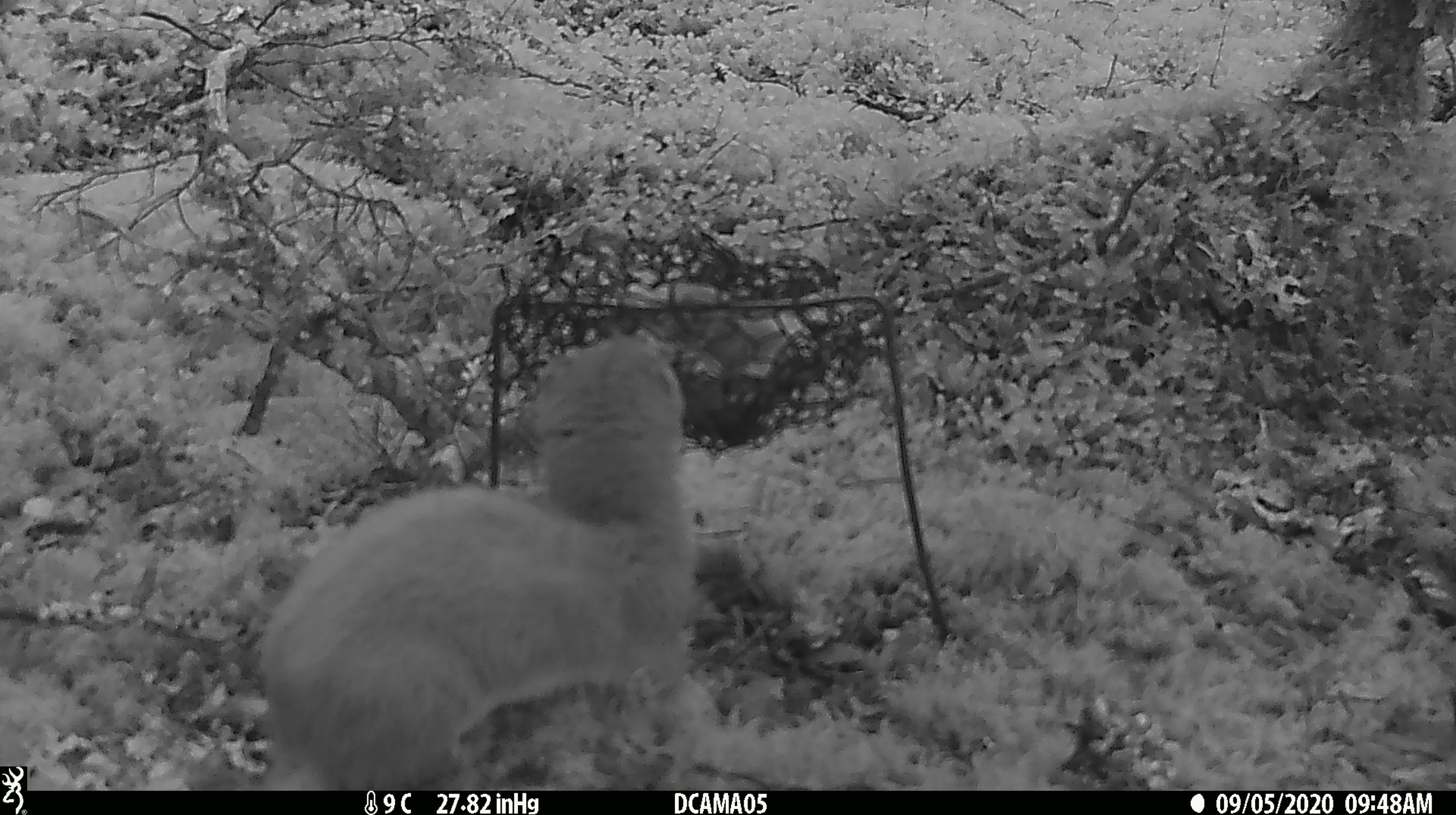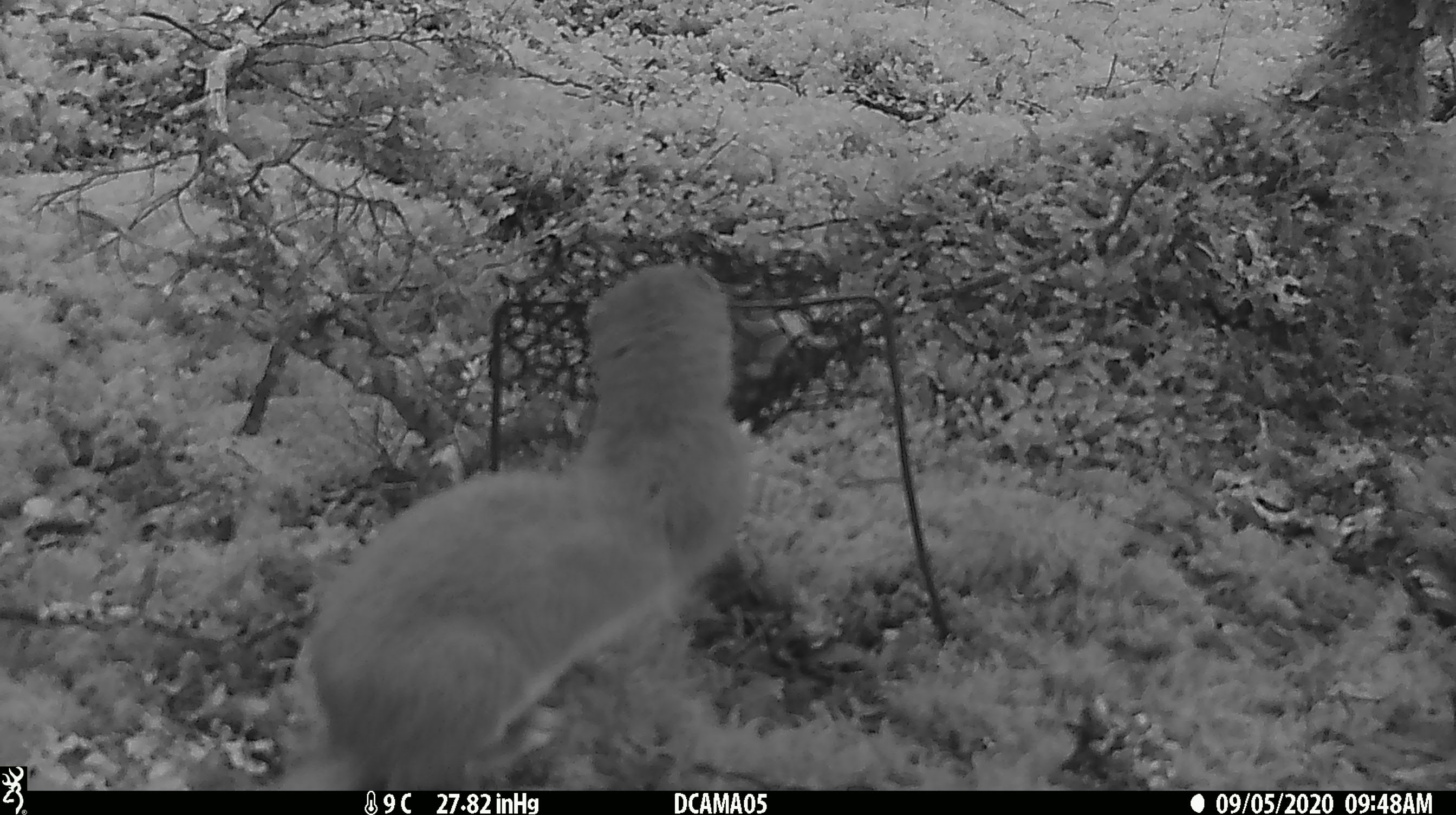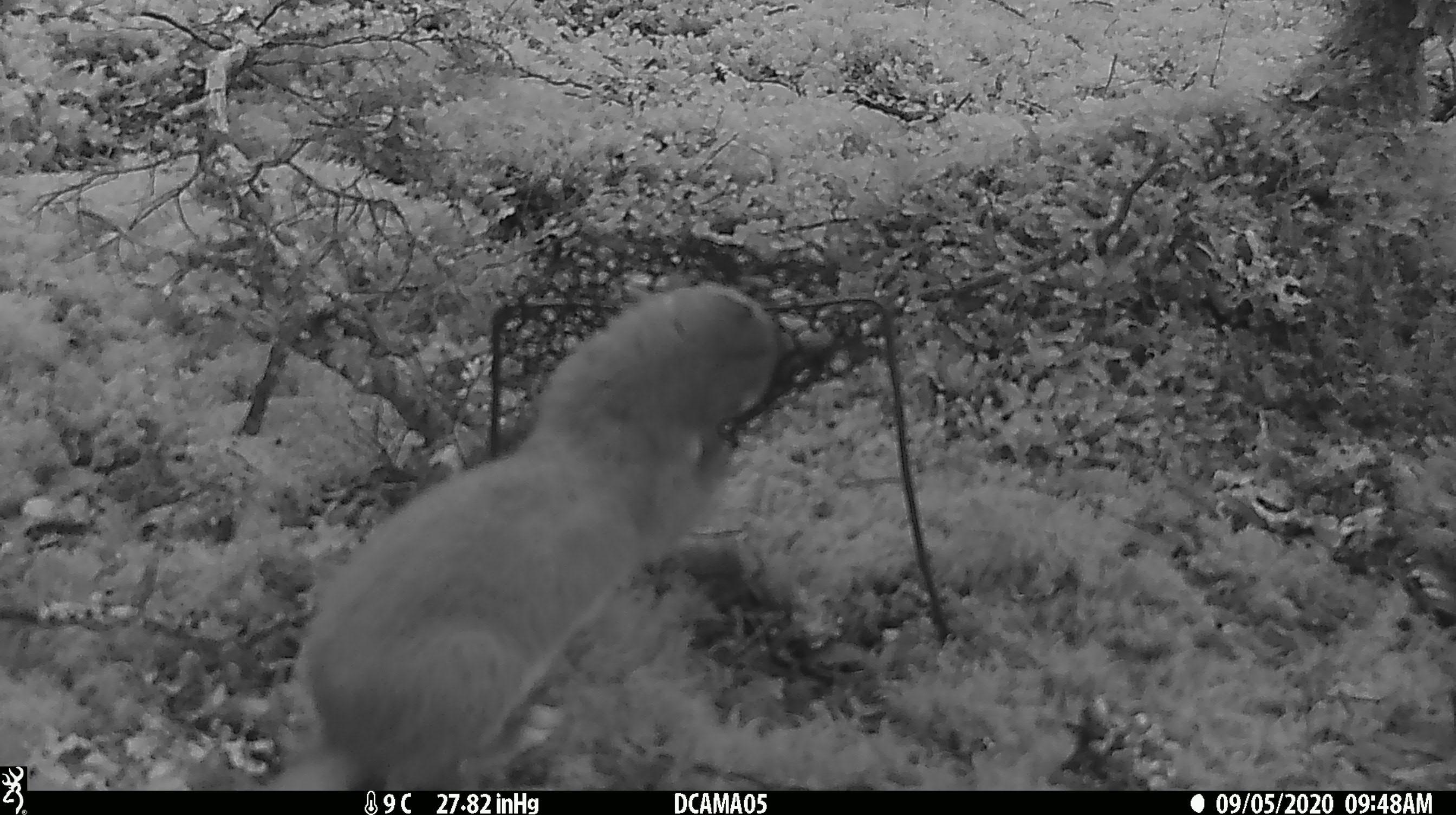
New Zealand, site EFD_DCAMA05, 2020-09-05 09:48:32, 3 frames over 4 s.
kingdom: Animalia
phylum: Chordata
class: Mammalia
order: Carnivora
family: Mustelidae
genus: Mustela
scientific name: Mustela erminea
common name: stoat